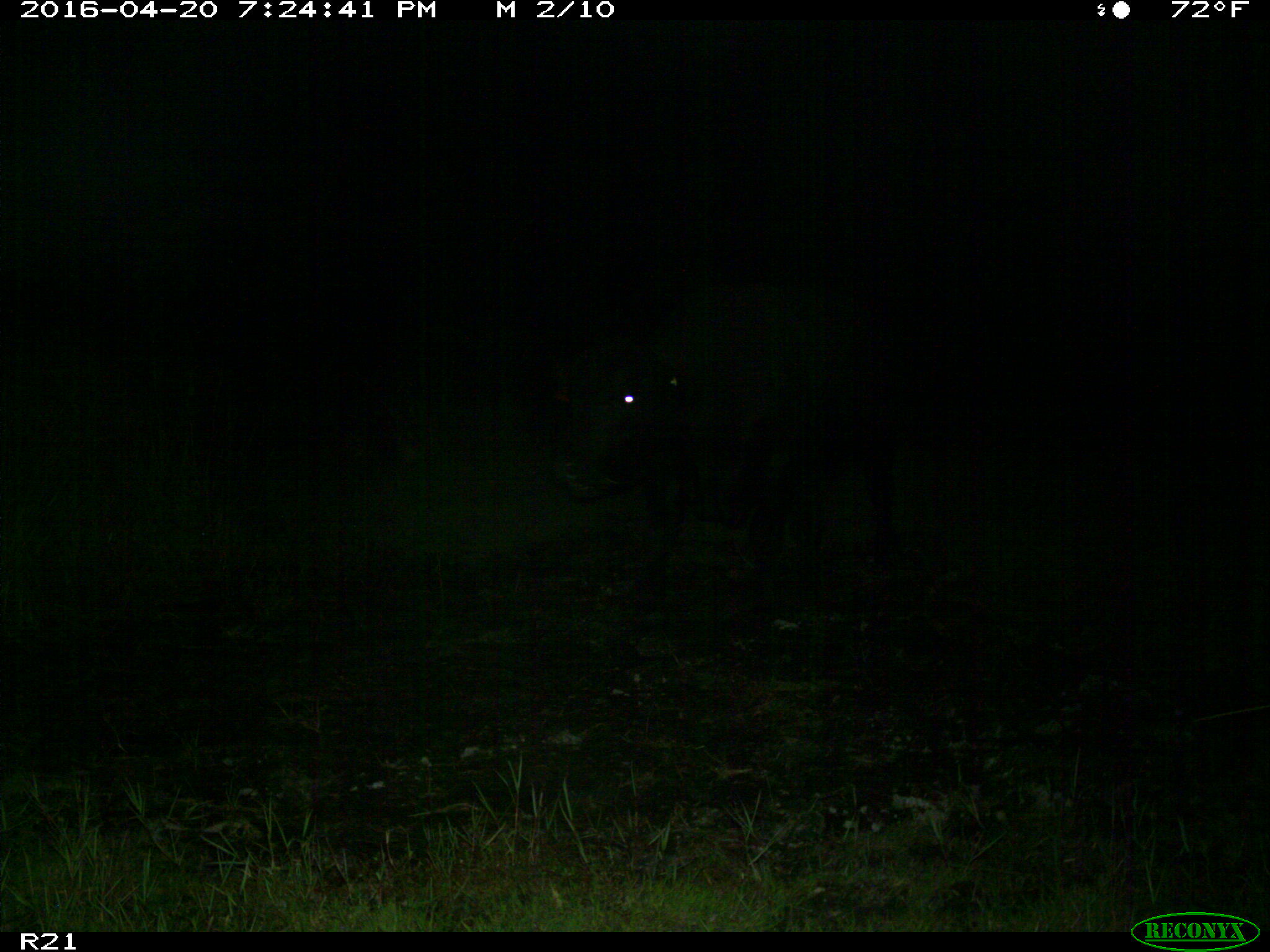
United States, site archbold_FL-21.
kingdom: Animalia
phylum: Chordata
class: Mammalia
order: Artiodactyla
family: Bovidae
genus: Bos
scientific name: Bos taurus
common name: domestic cow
Bos taurus (domestic cow).